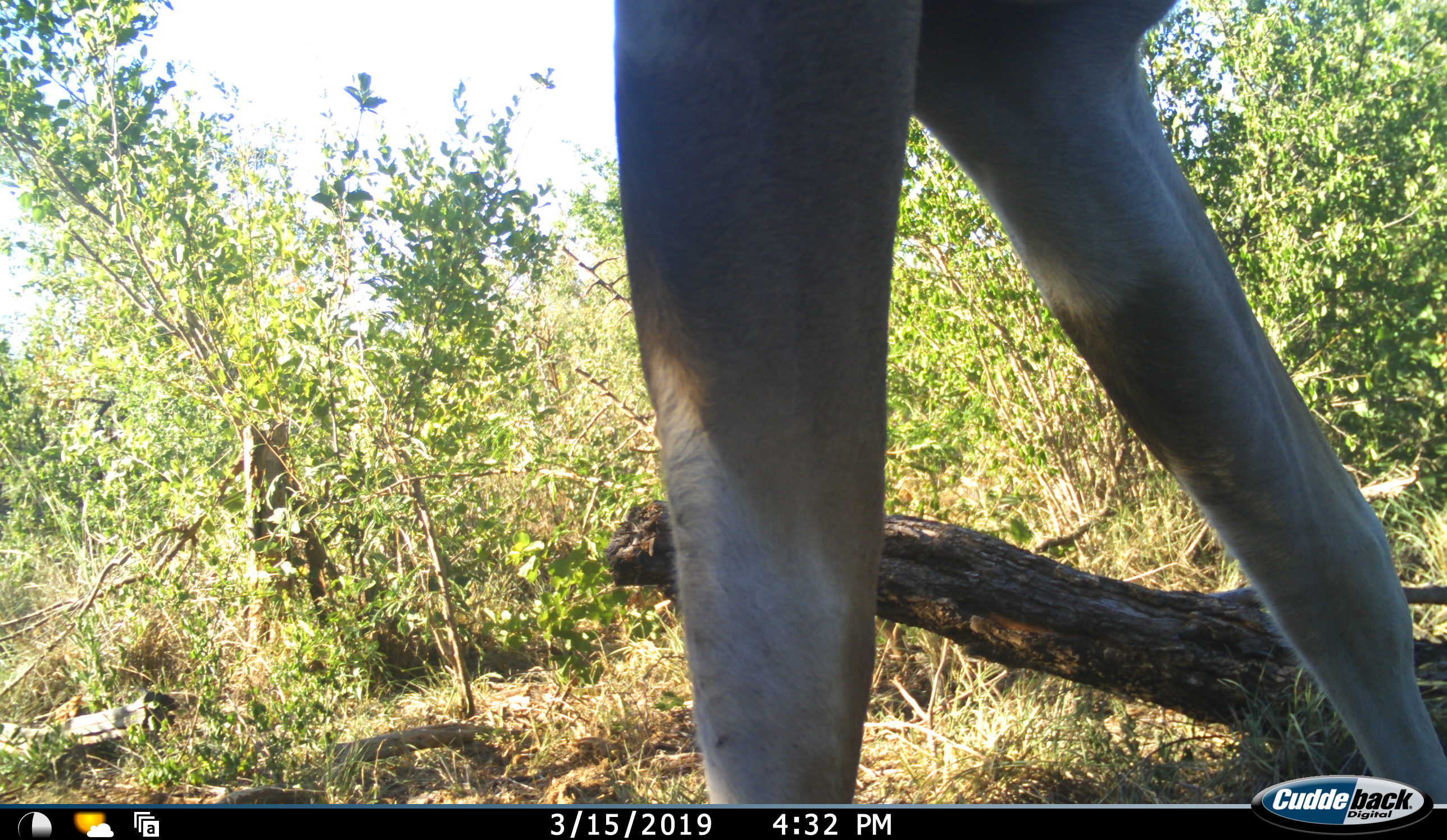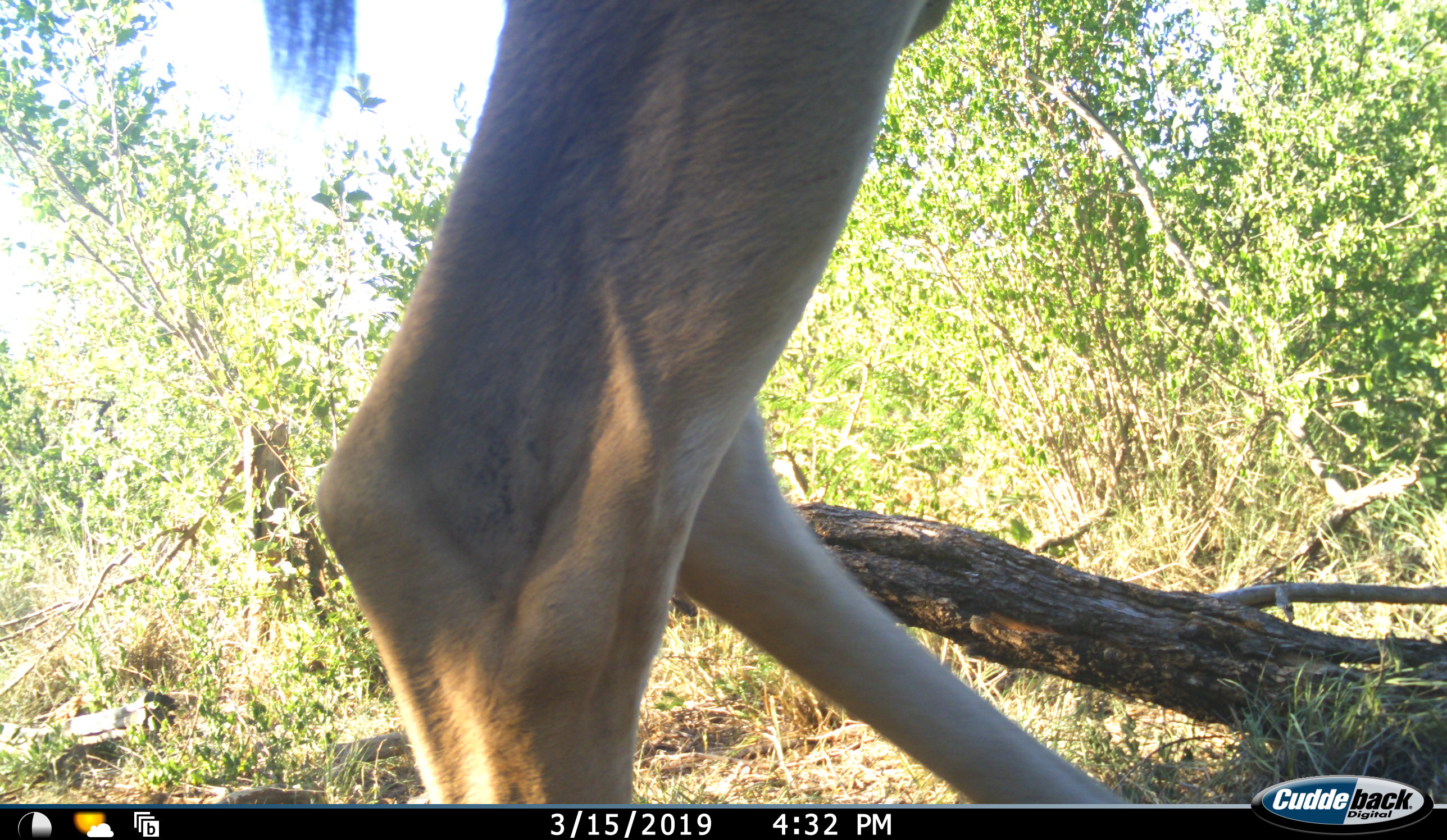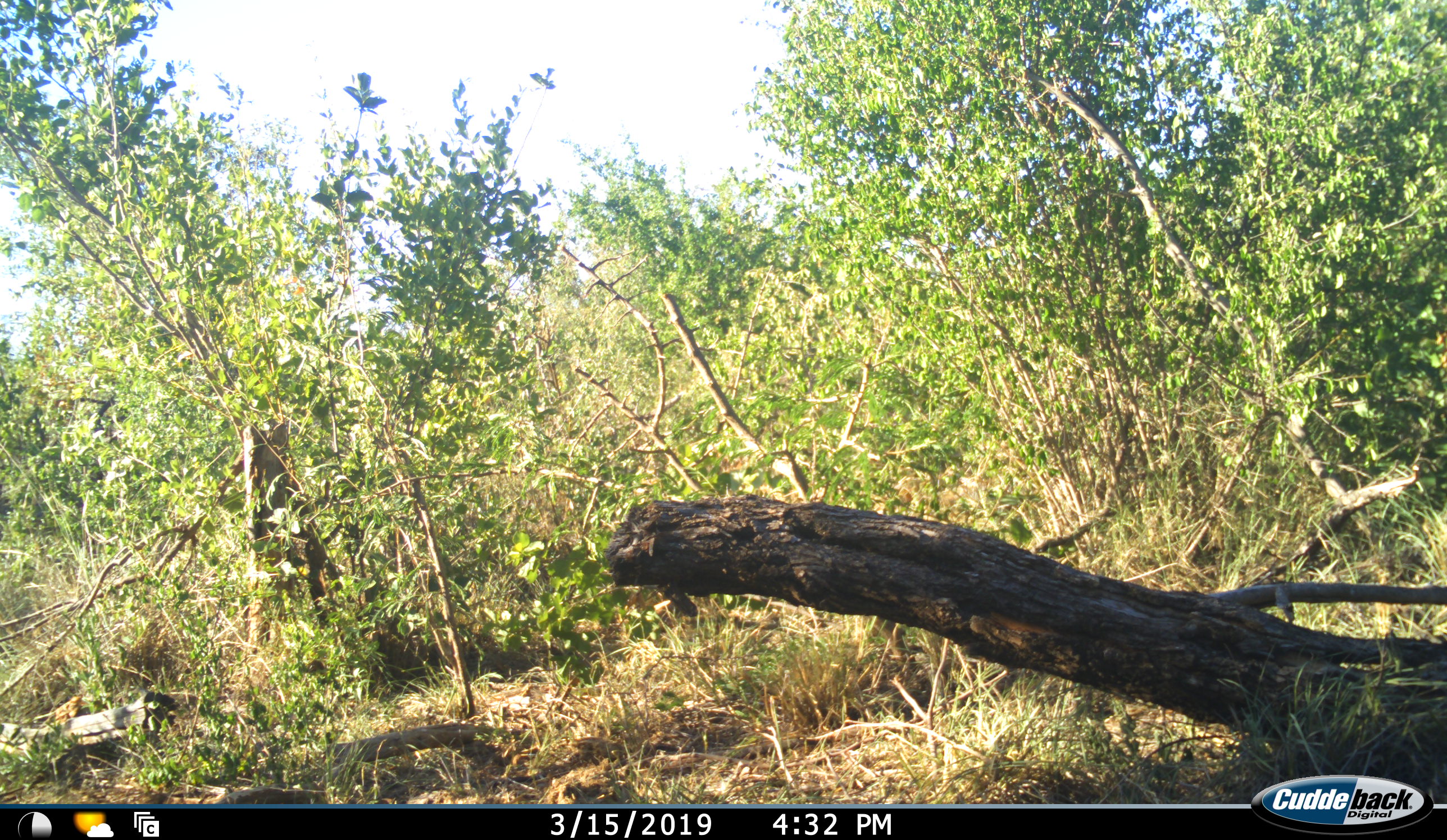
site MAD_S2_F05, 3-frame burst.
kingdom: Animalia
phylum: Chordata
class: Mammalia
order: Artiodactyla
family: Bovidae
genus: Aepyceros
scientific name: Aepyceros melampus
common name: impala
Impala (Aepyceros melampus), count 1. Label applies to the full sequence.